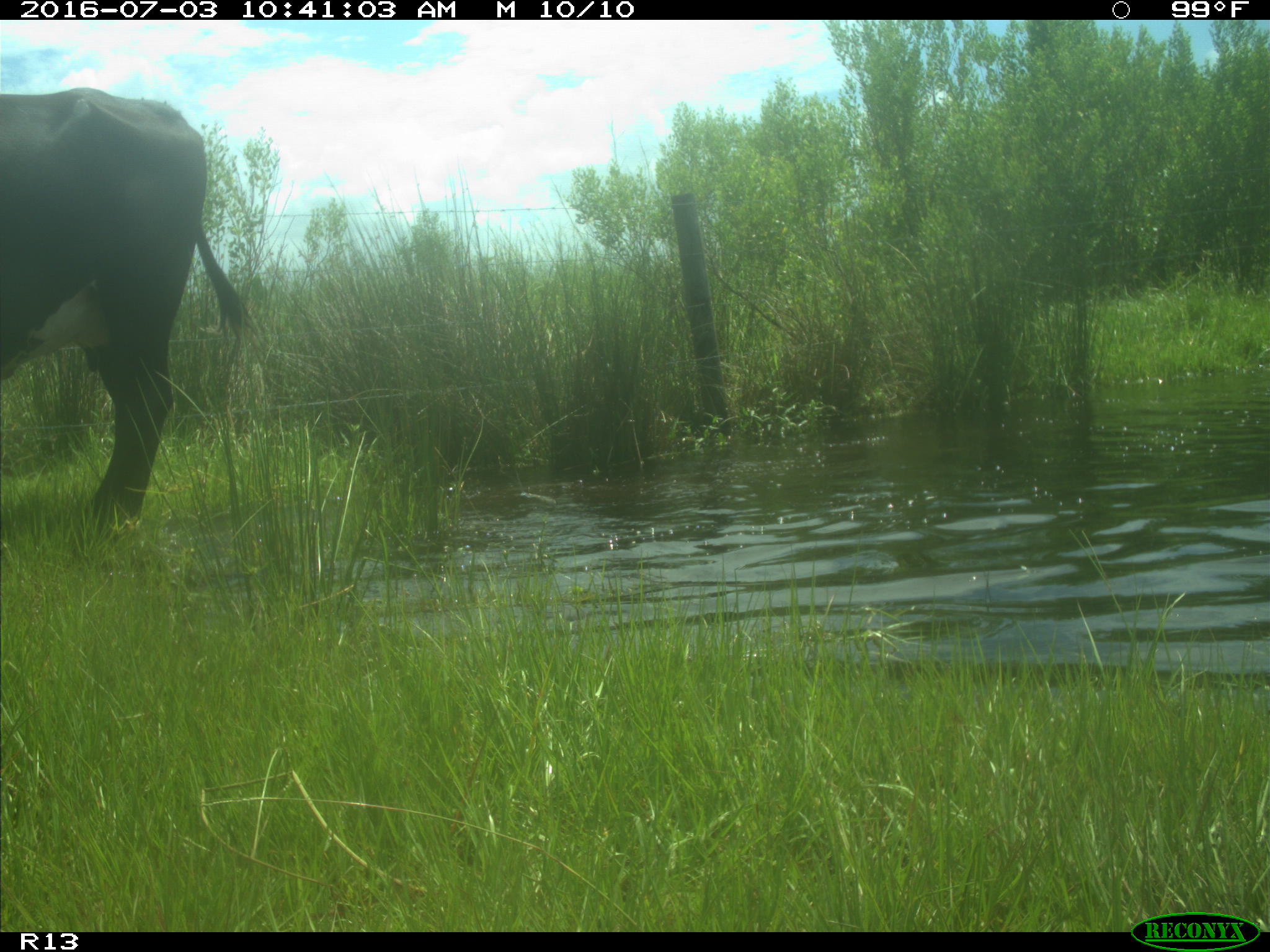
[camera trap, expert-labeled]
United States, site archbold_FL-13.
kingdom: Animalia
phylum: Chordata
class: Mammalia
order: Artiodactyla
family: Bovidae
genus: Bos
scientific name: Bos taurus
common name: domestic cow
Bos taurus (domestic cow).